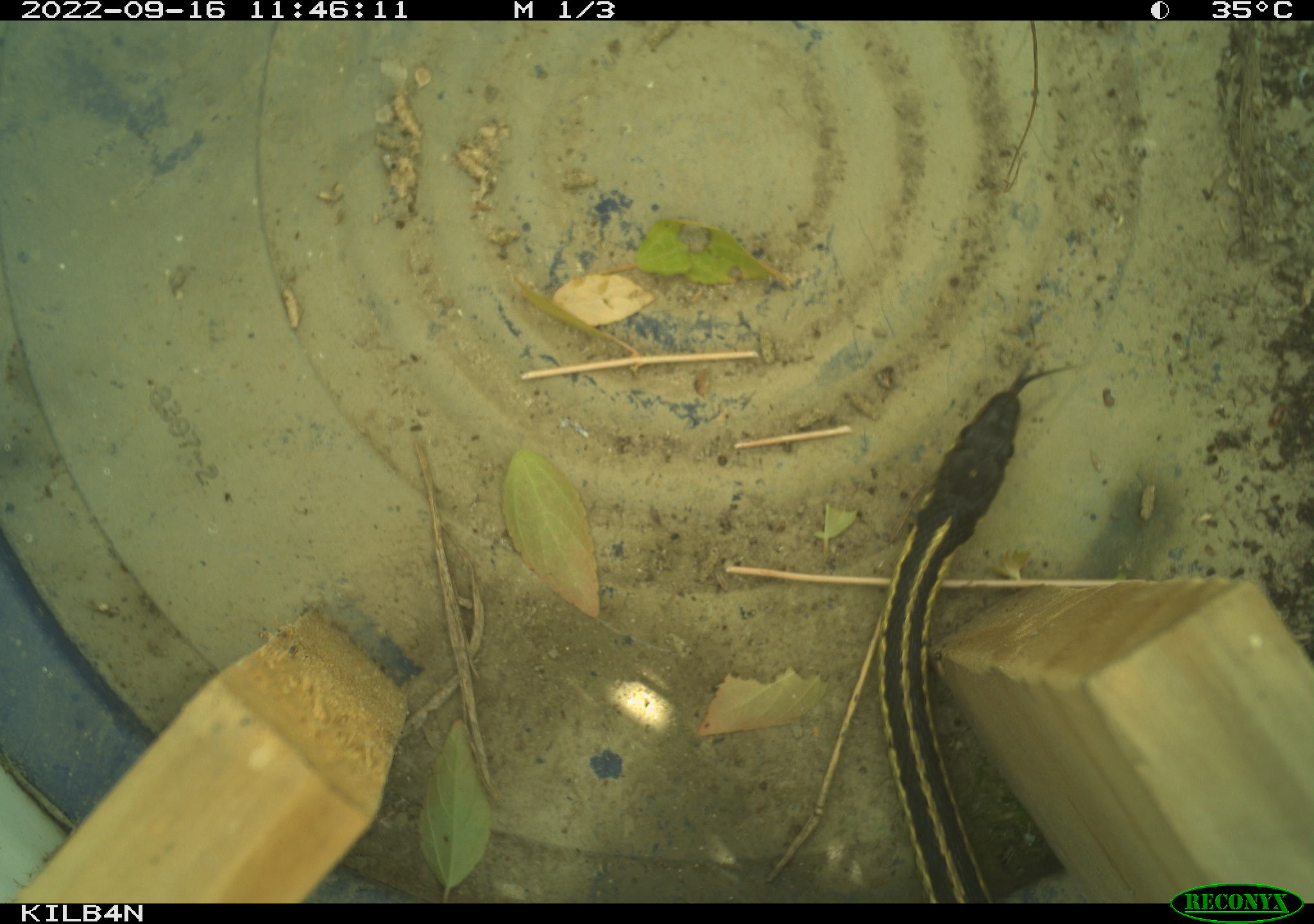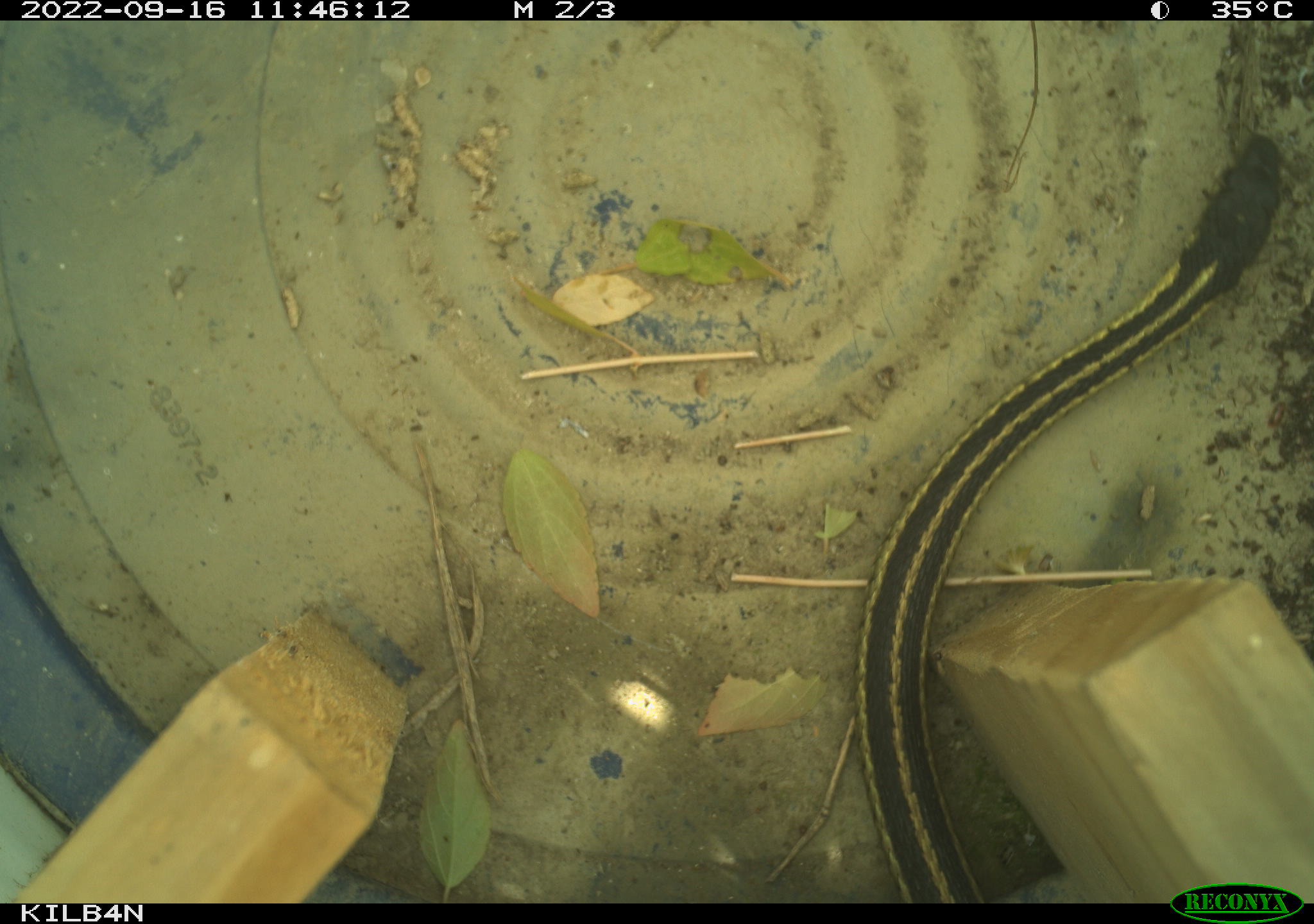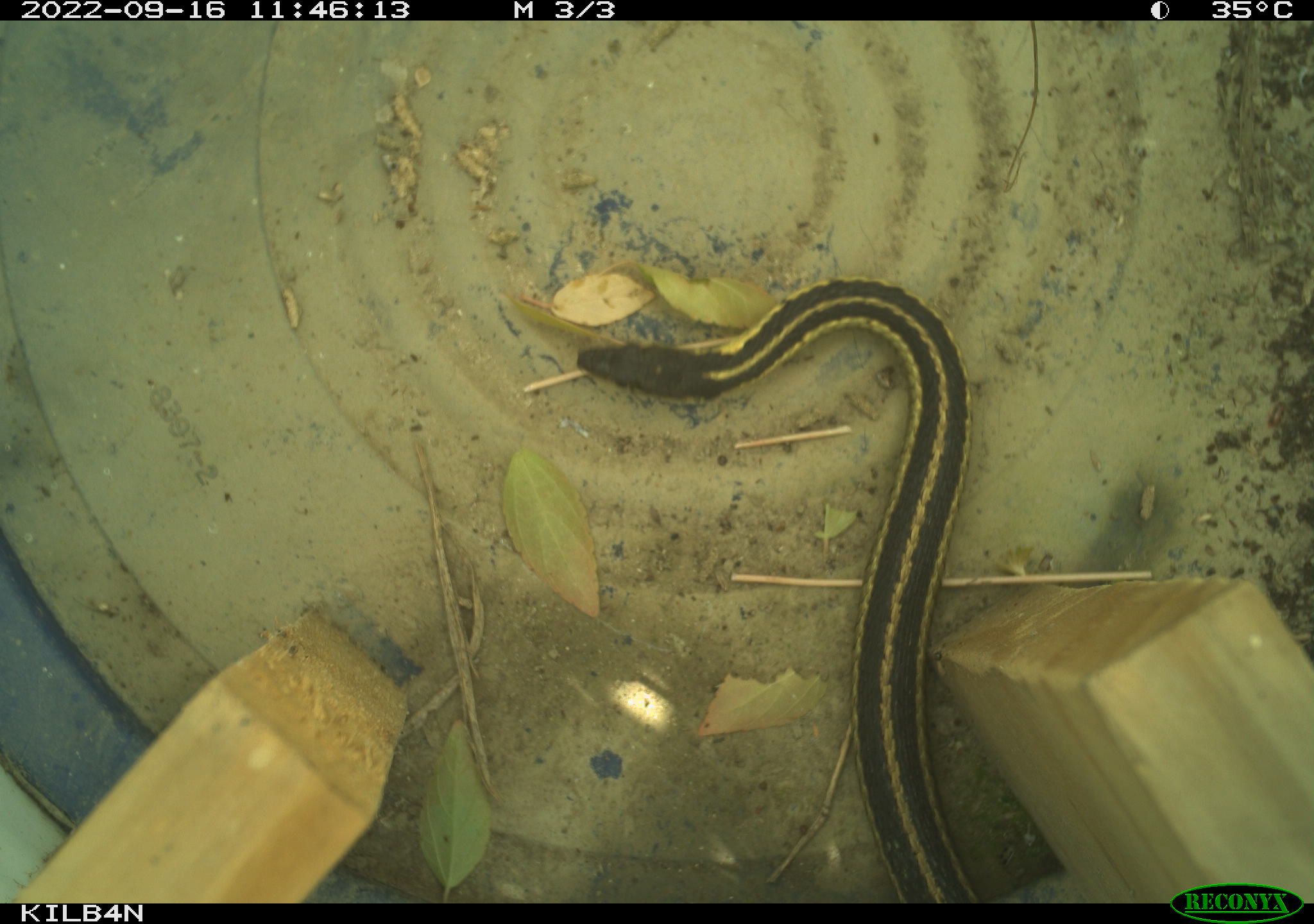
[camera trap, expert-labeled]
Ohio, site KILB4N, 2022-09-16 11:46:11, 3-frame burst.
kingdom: Animalia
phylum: Chordata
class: Reptilia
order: Squamata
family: Colubridae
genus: Thamnophis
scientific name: Thamnophis sirtalis sirtalis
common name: eastern gartersnake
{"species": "eastern gartersnake (Thamnophis sirtalis sirtalis)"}